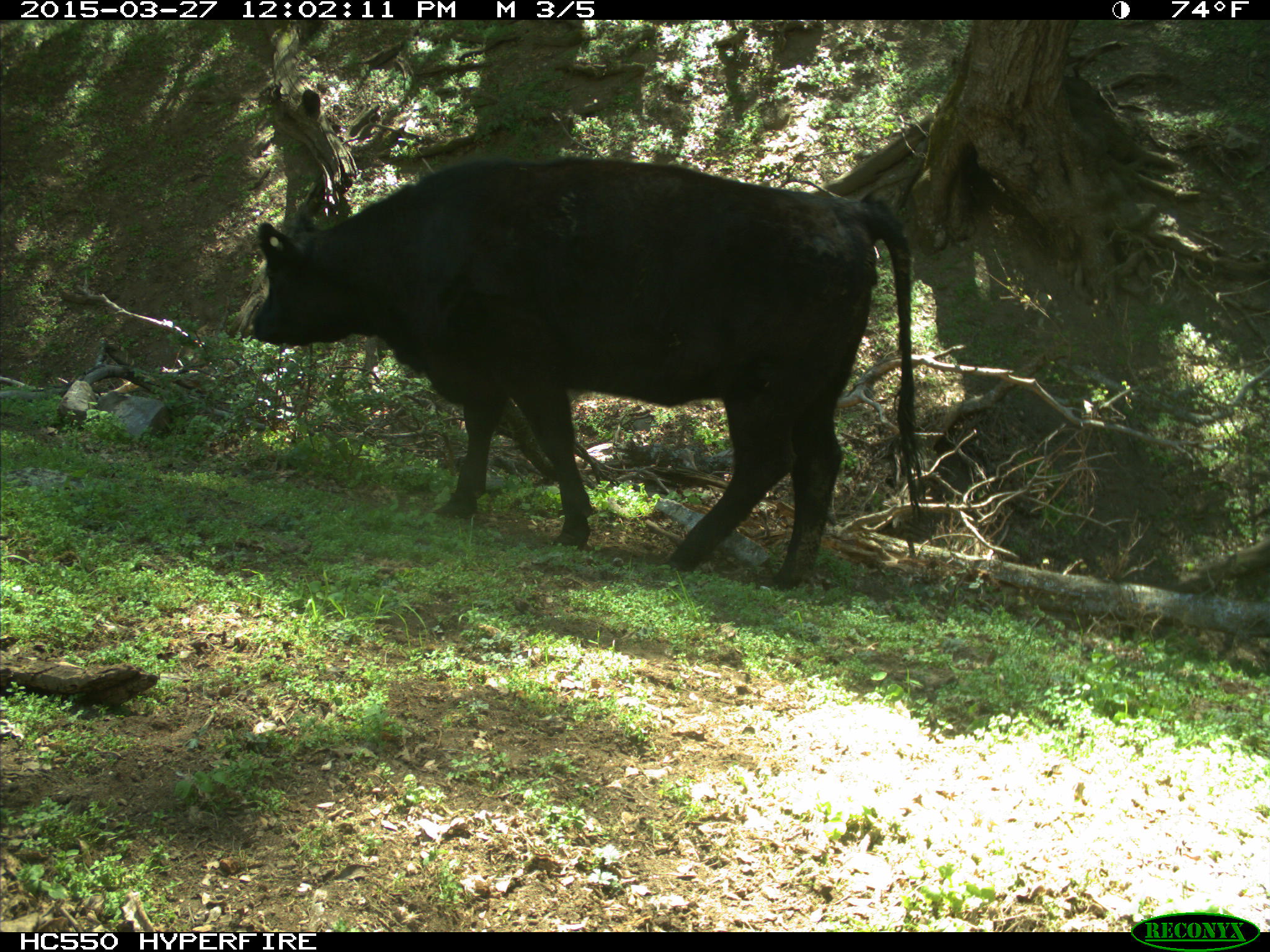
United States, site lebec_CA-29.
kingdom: Animalia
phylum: Chordata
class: Mammalia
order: Artiodactyla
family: Bovidae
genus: Bos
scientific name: Bos taurus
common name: domestic cow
Bos taurus (domestic cow).